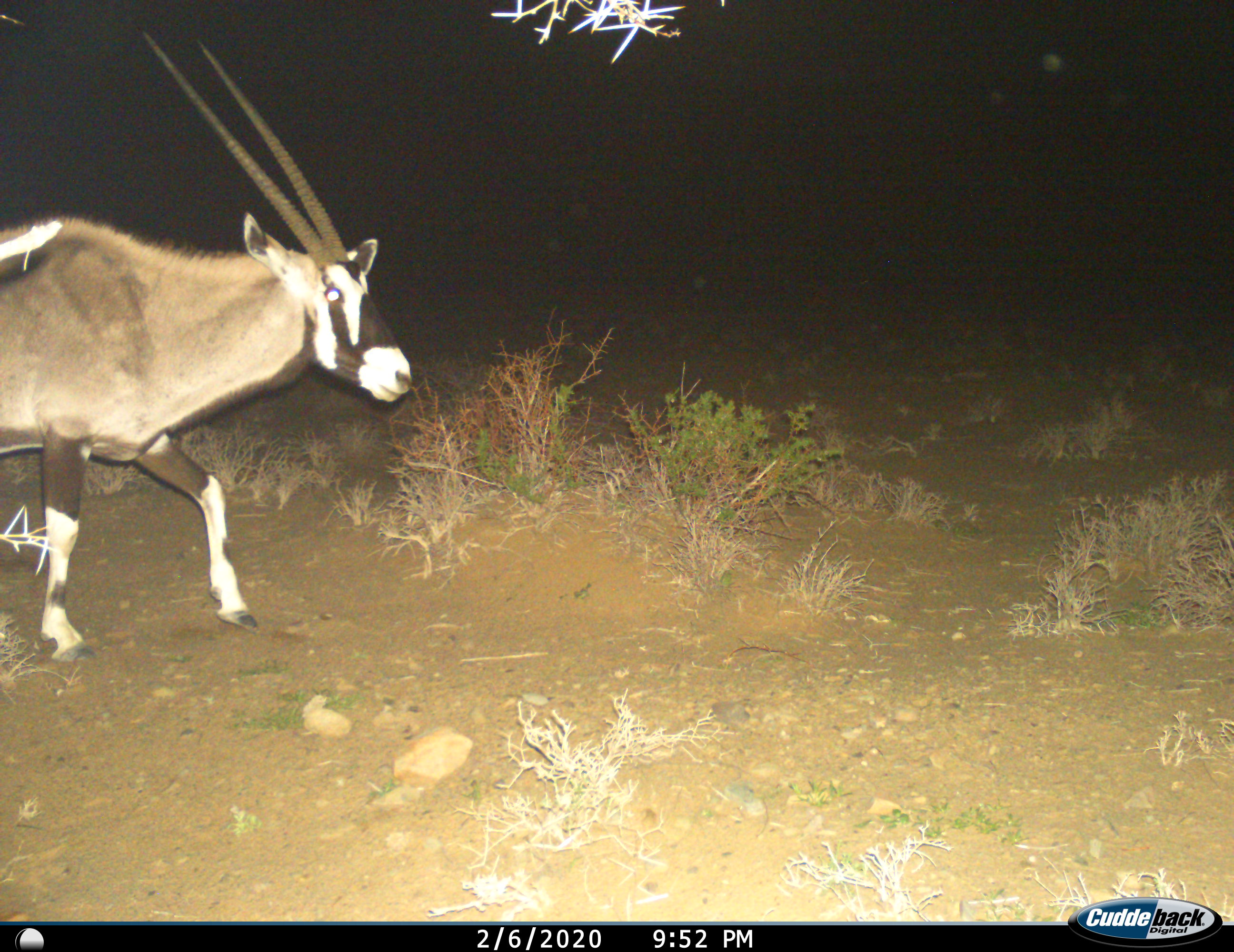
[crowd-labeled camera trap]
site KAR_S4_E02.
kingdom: Animalia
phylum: Chordata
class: Mammalia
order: Artiodactyla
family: Bovidae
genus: Oryx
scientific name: Oryx gazella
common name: gemsbok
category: oryx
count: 1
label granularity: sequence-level